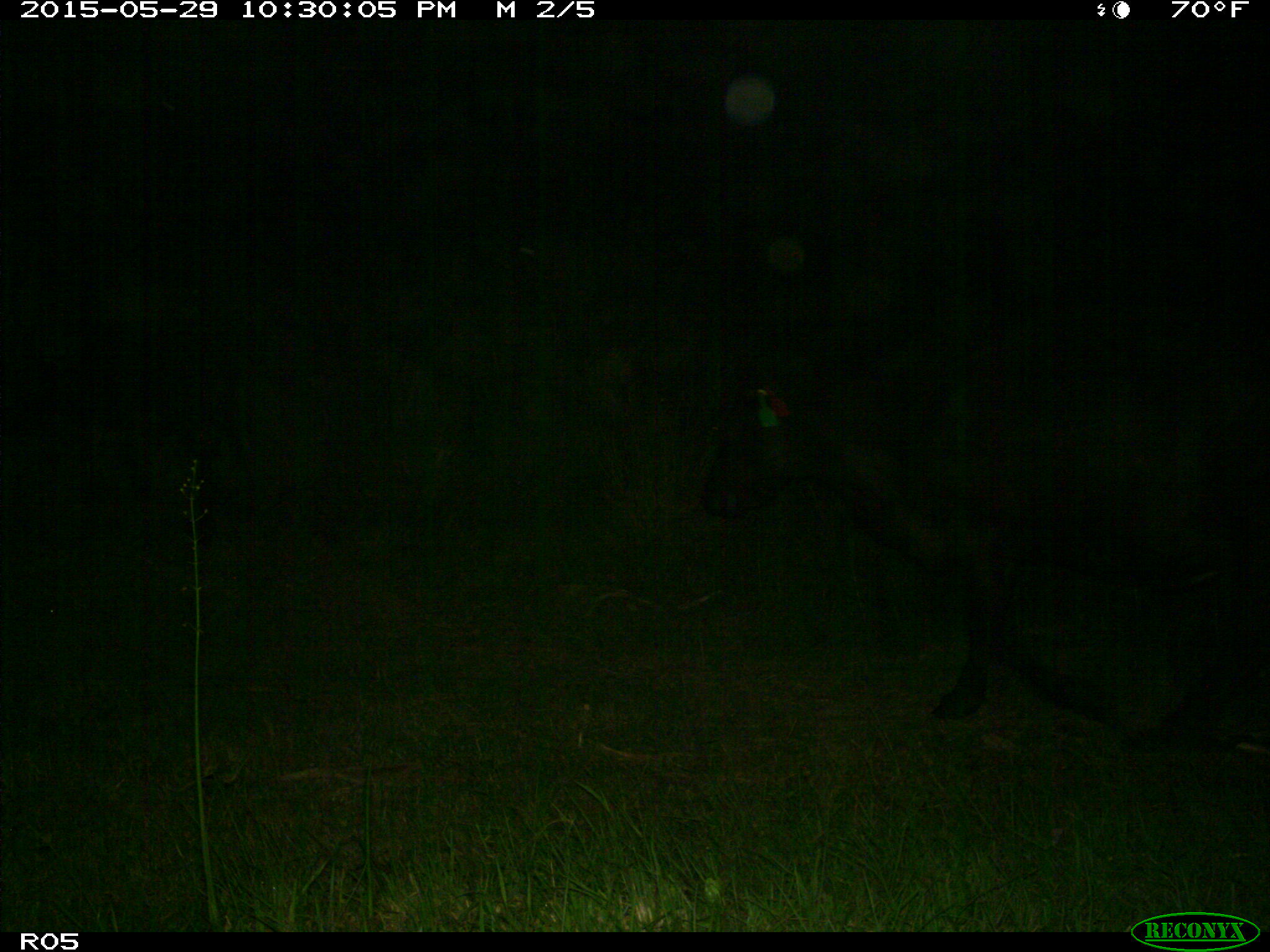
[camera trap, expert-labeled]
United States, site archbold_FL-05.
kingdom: Animalia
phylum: Chordata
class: Mammalia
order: Artiodactyla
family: Bovidae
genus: Bos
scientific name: Bos taurus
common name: domestic cow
Bos taurus (domestic cow).